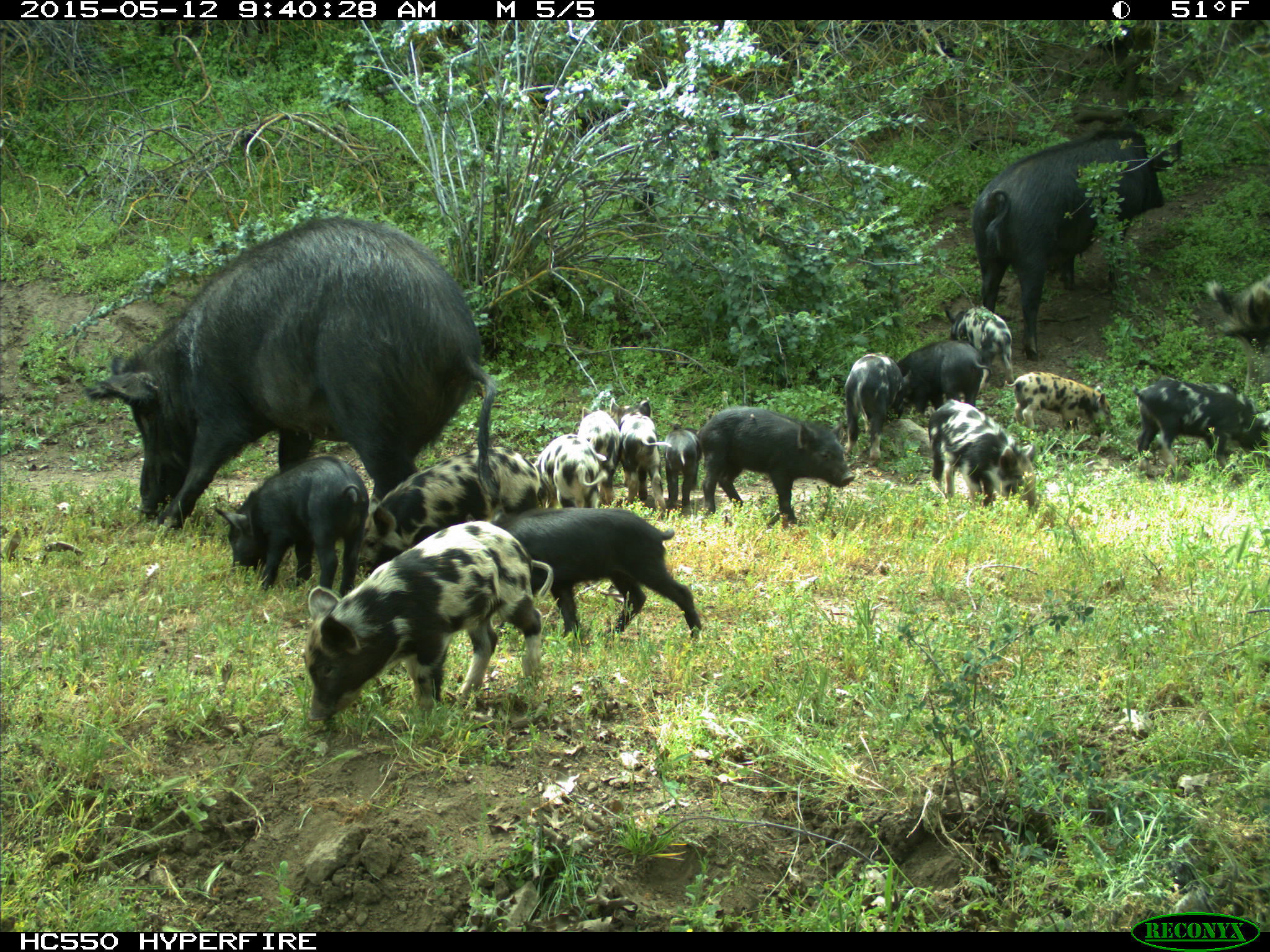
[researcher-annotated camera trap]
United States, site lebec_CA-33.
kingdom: Animalia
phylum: Chordata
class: Mammalia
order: Artiodactyla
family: Suidae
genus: Sus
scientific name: Sus scrofa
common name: wild boar